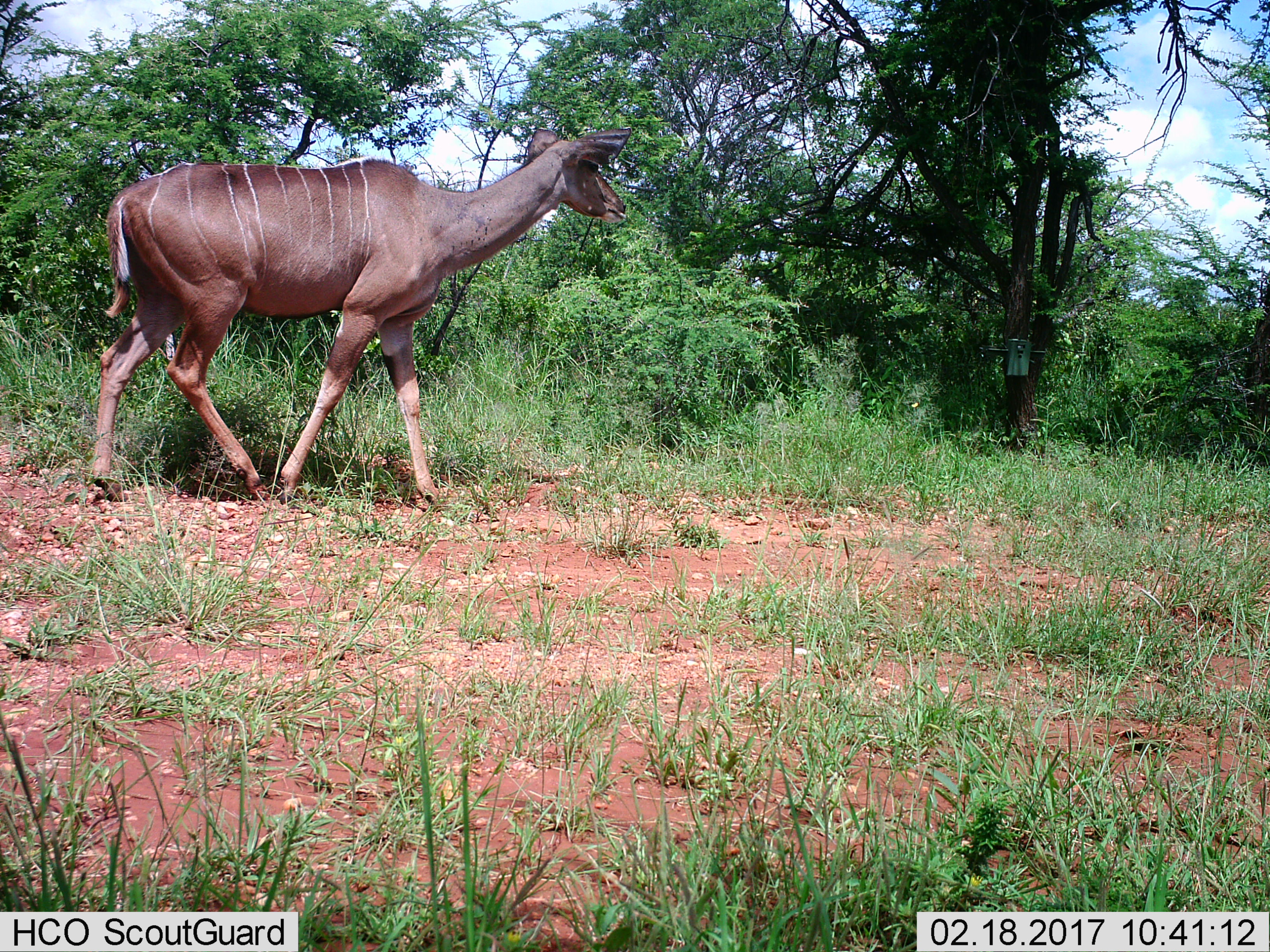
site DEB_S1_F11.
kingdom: Animalia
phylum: Chordata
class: Mammalia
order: Artiodactyla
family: Bovidae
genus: Tragelaphus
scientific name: Tragelaphus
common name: kudu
Kudu (Tragelaphus), count 1. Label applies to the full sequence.